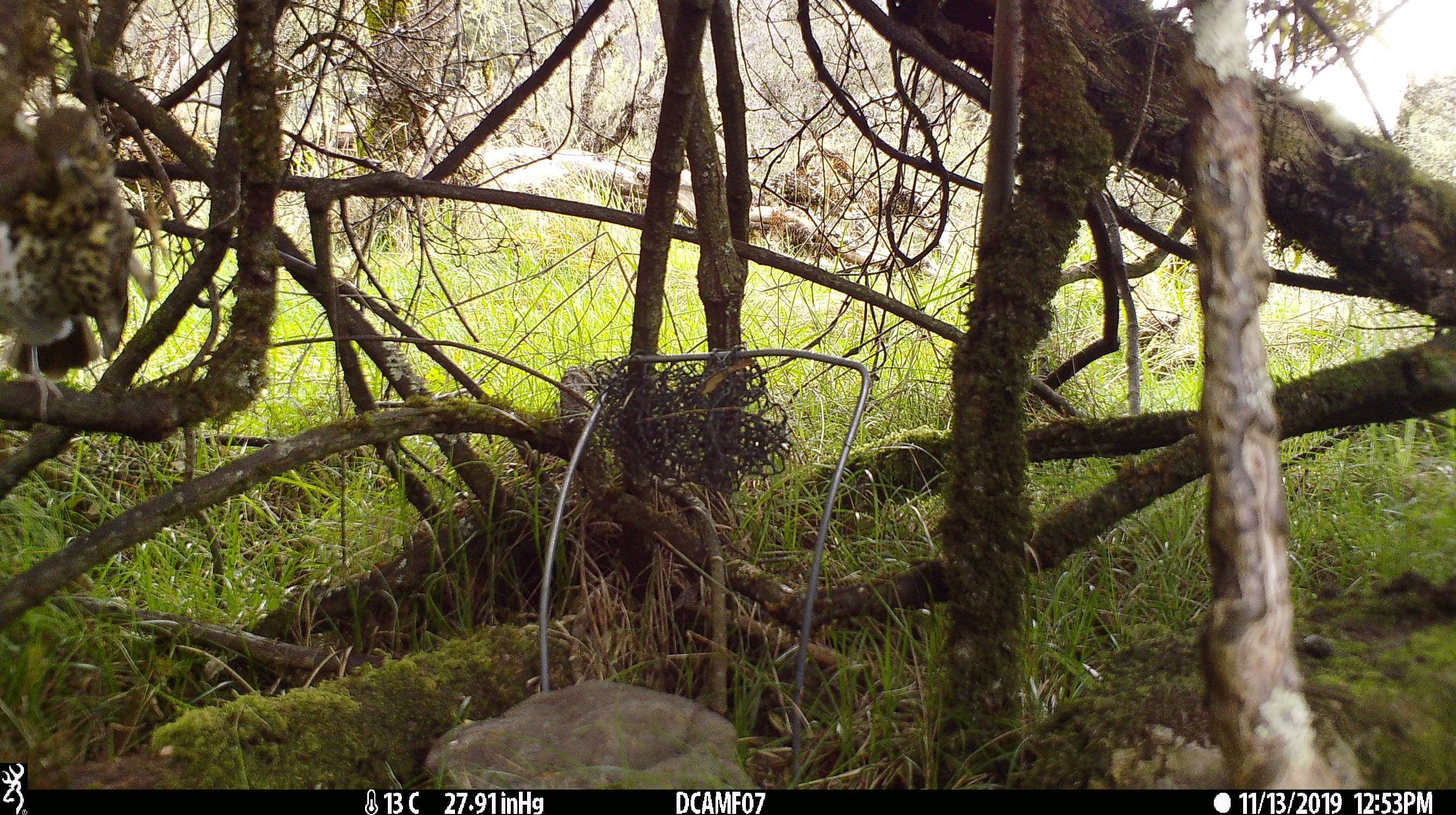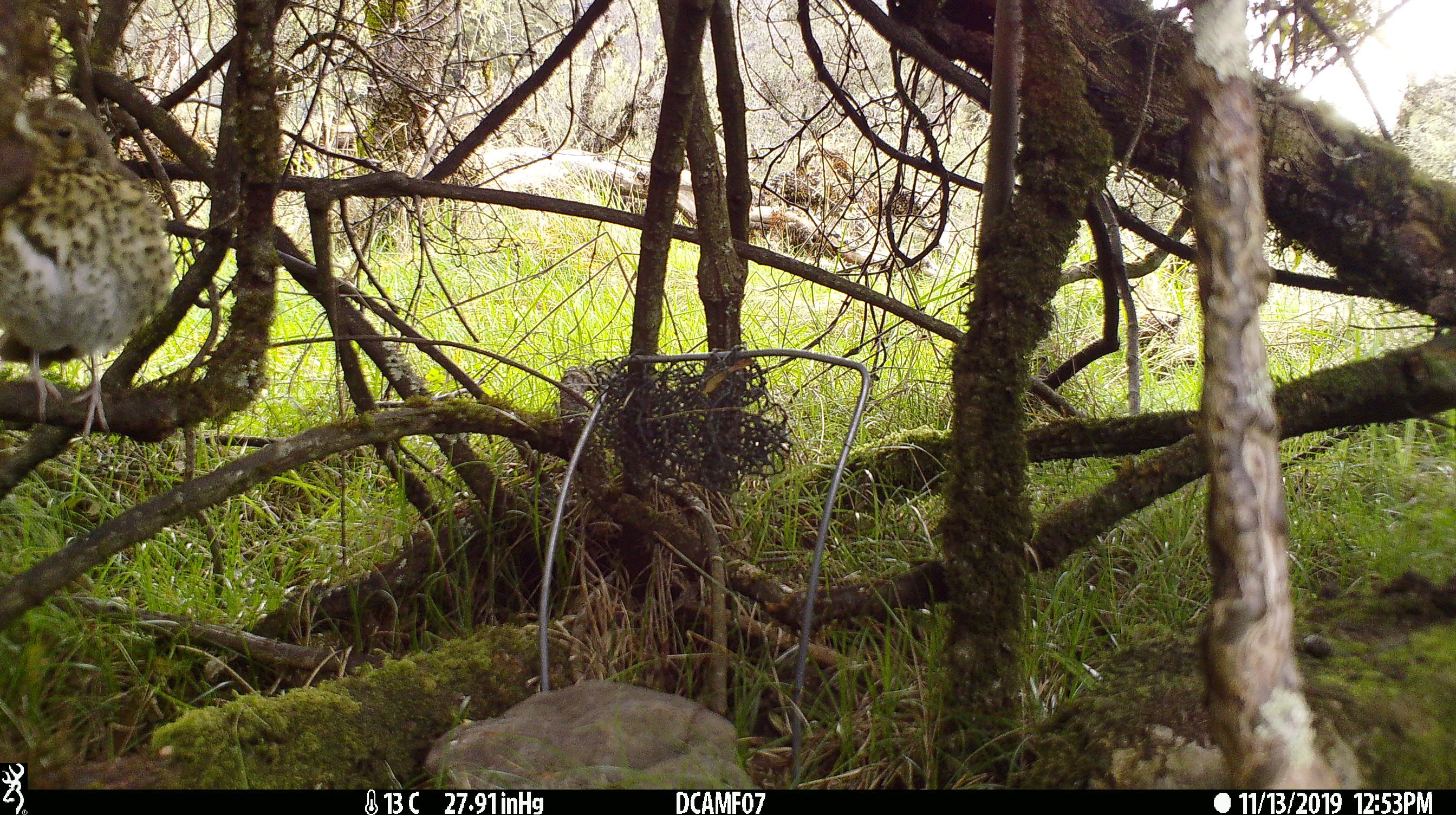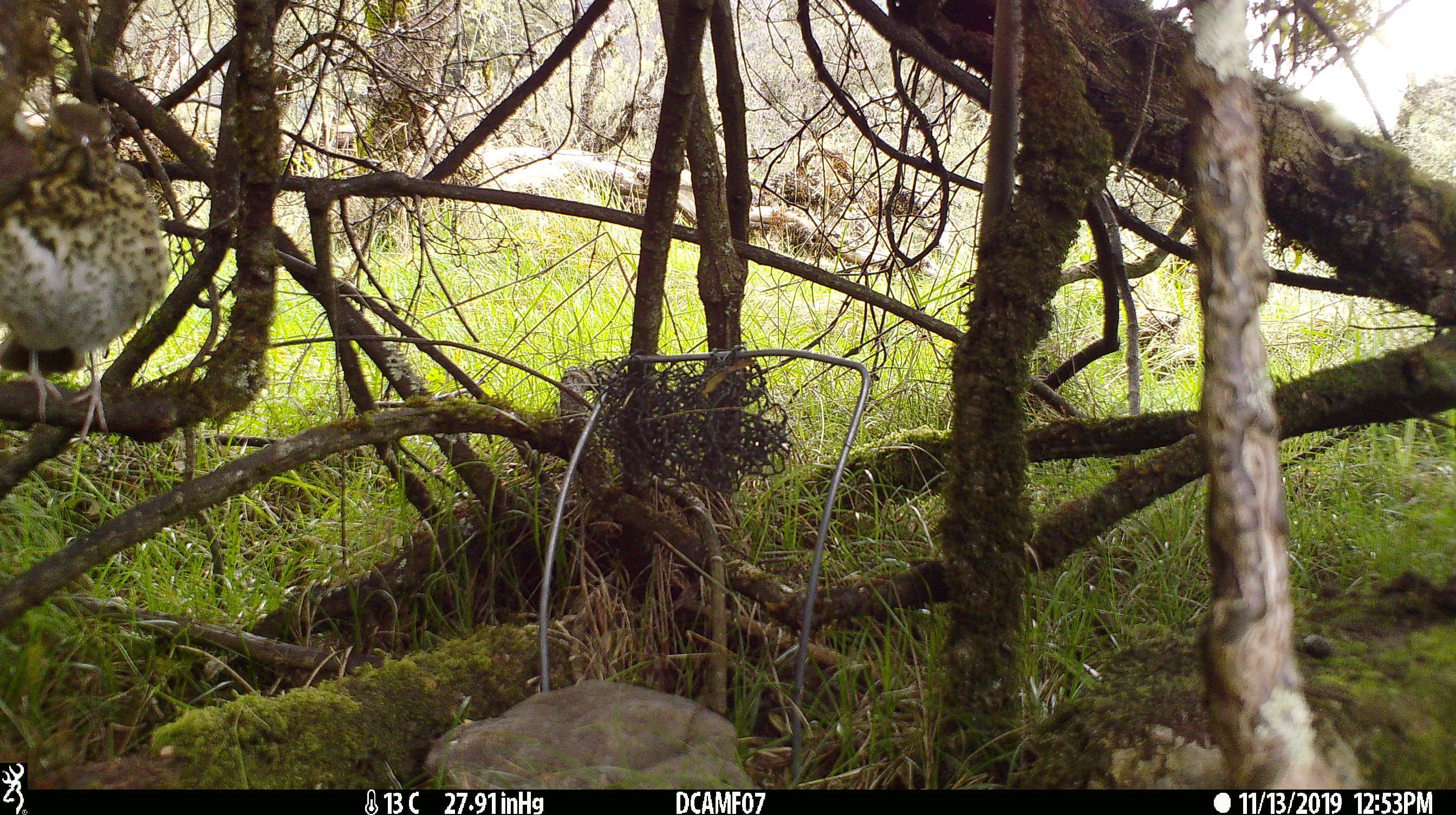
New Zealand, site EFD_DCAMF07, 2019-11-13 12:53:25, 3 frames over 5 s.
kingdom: Animalia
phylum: Chordata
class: Aves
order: Passeriformes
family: Turdidae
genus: Turdus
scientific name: Turdus philomelos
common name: song thrush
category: thrush